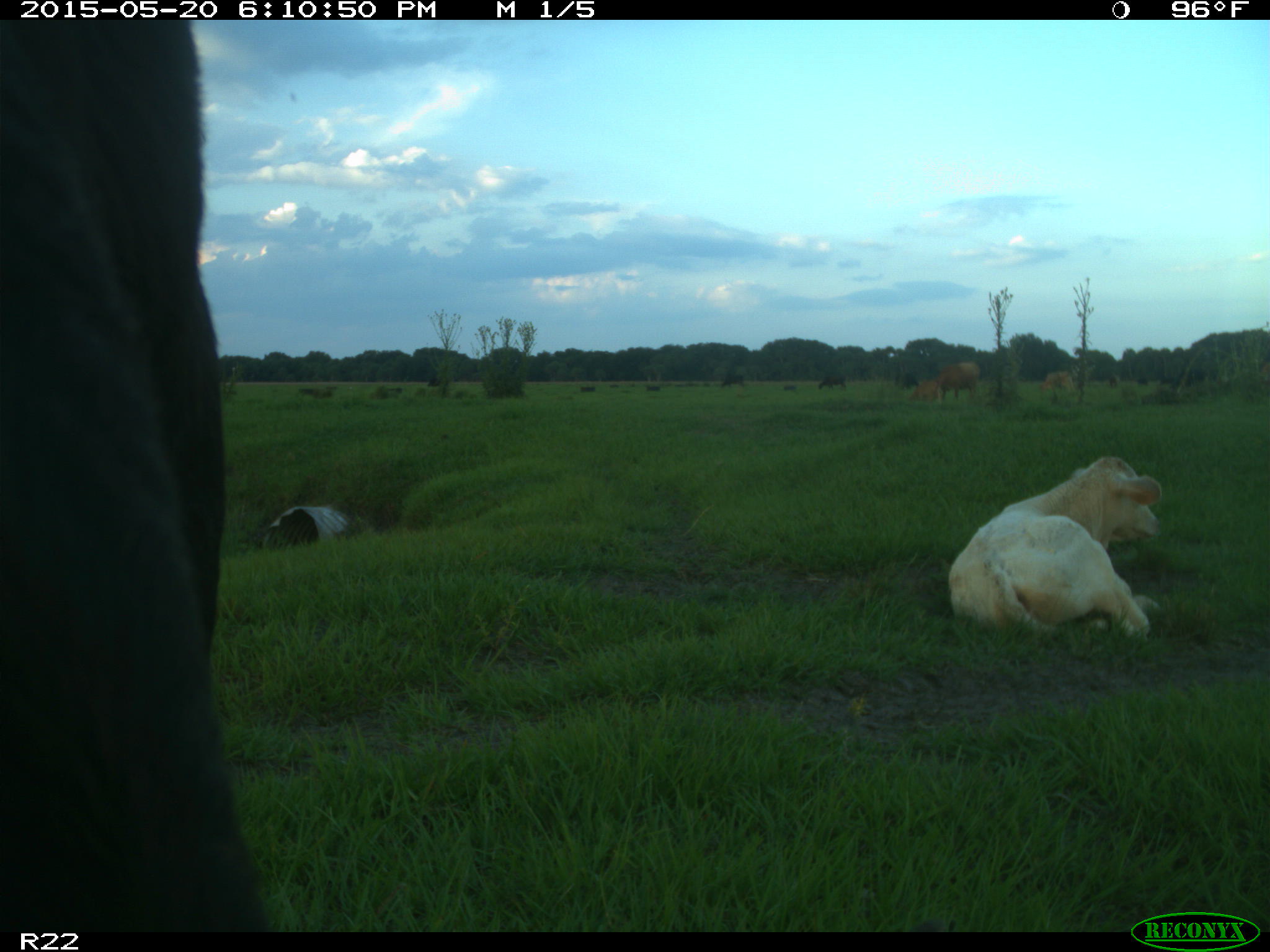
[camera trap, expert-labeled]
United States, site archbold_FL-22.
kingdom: Animalia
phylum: Chordata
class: Mammalia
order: Artiodactyla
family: Bovidae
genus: Bos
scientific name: Bos taurus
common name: domestic cow